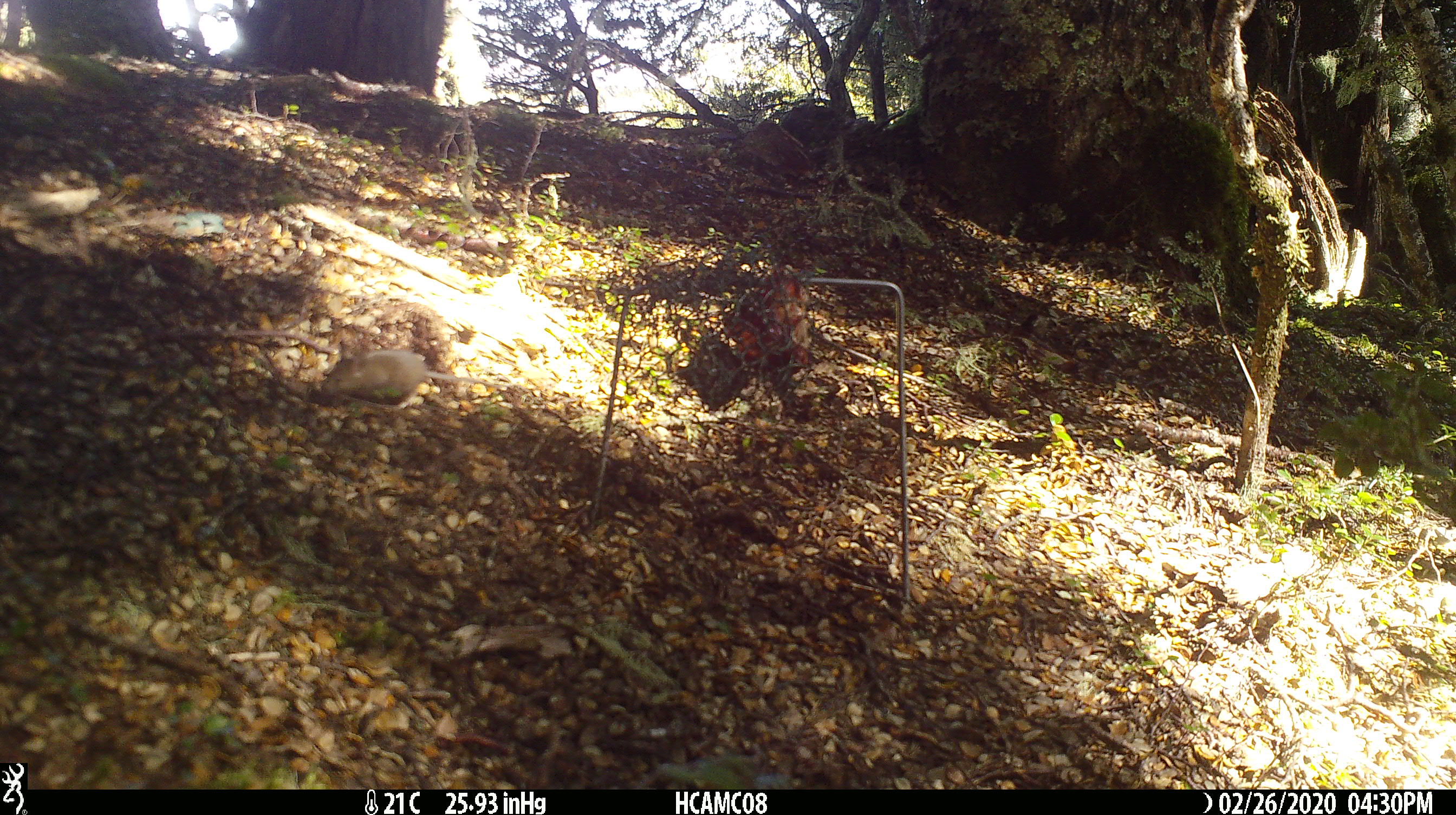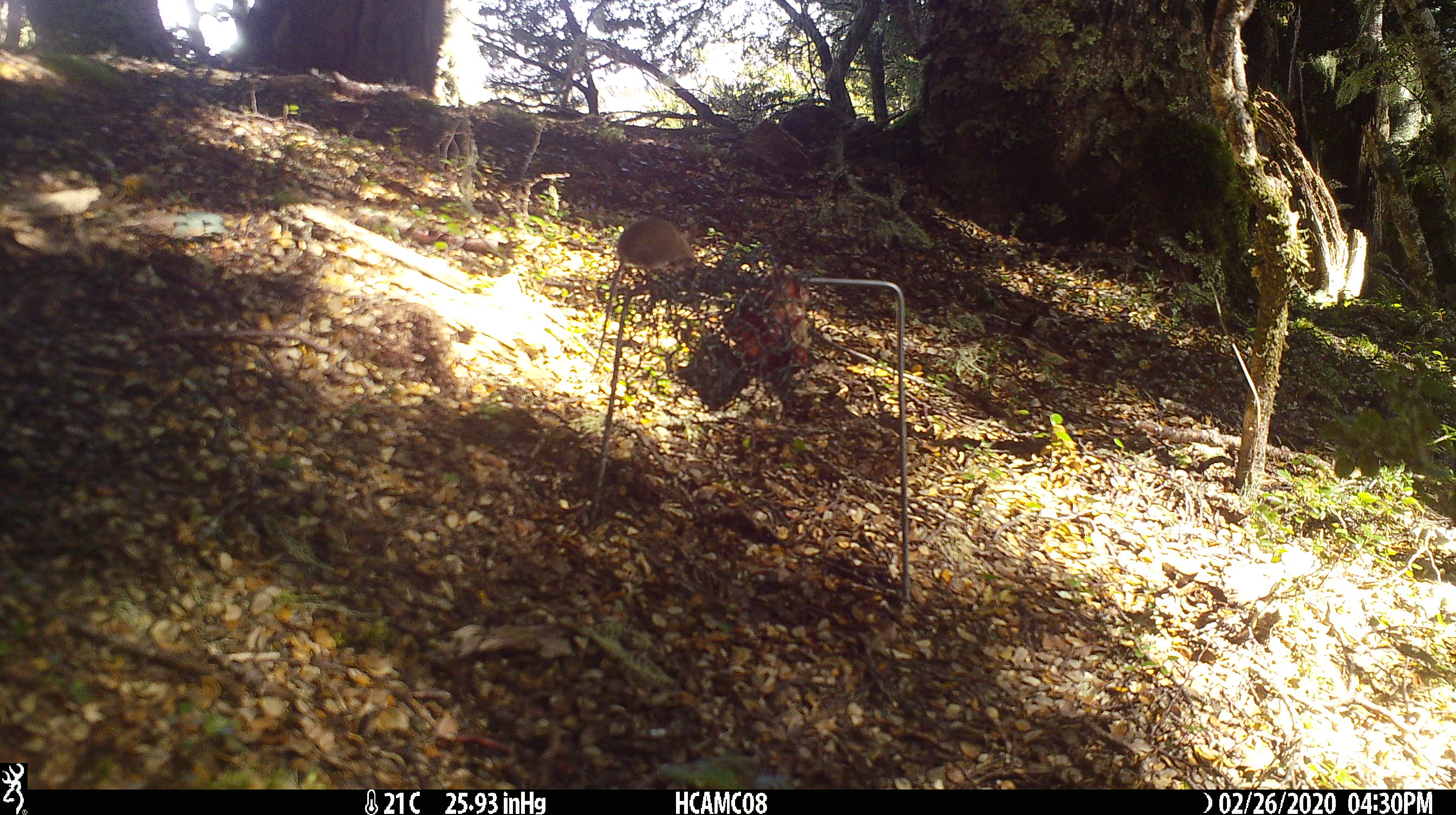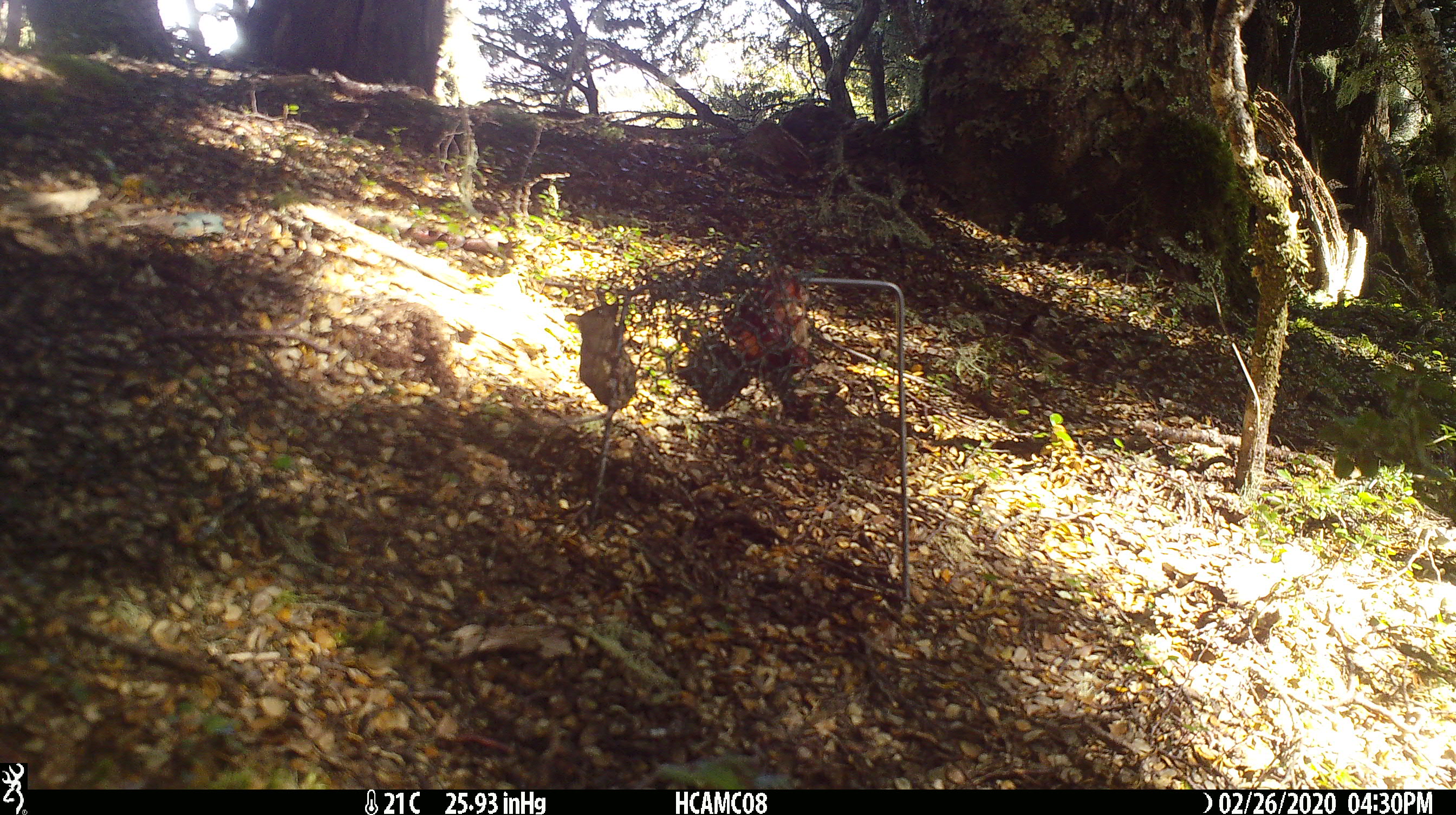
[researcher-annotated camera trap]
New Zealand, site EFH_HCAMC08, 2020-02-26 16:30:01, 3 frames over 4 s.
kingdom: Animalia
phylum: Chordata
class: Mammalia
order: Rodentia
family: Muridae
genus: Mus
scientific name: Mus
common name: mouse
Mouse (Mus).